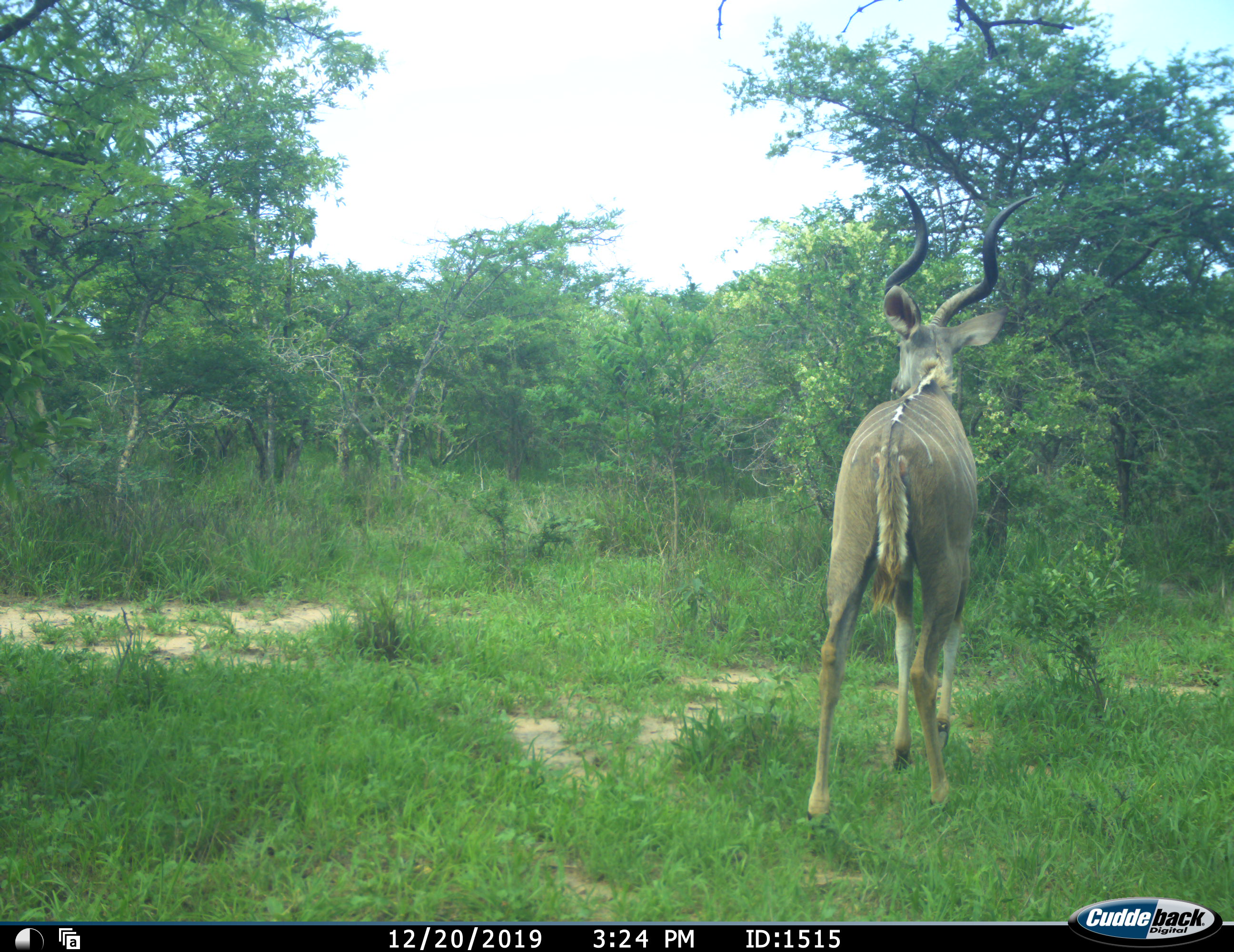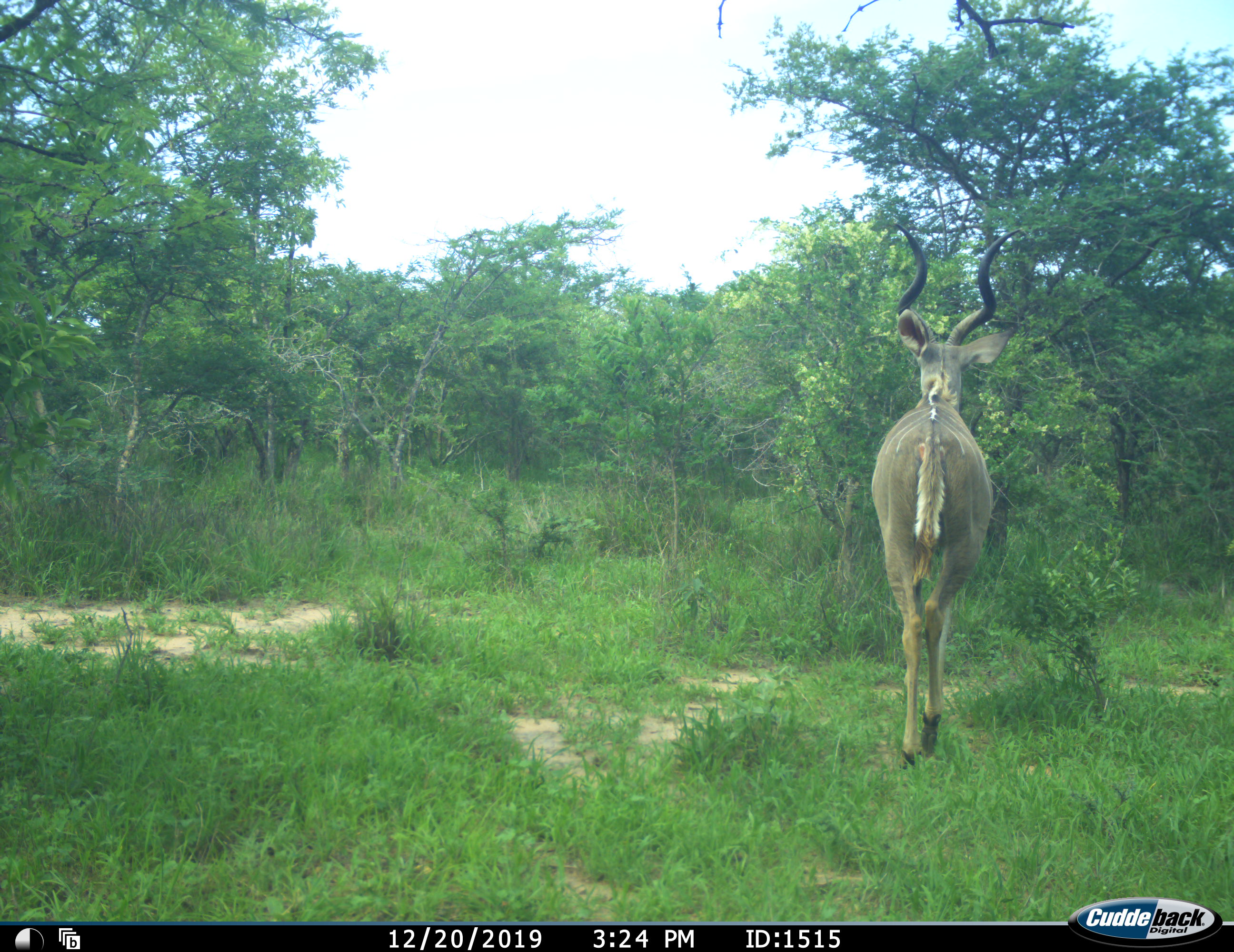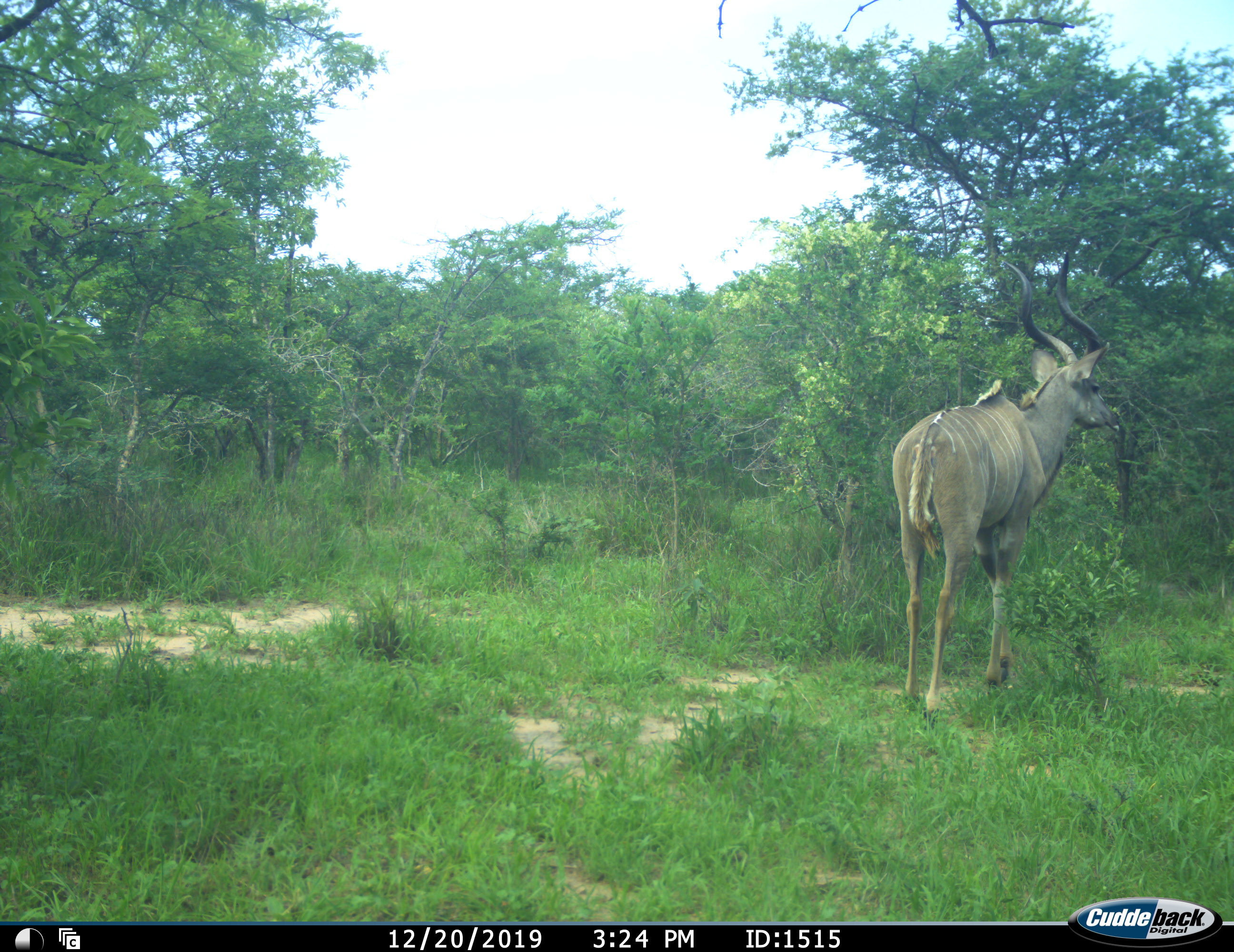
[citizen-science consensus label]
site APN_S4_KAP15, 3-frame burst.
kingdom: Animalia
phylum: Chordata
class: Mammalia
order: Artiodactyla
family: Bovidae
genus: Tragelaphus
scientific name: Tragelaphus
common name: kudu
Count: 1.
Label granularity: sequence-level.